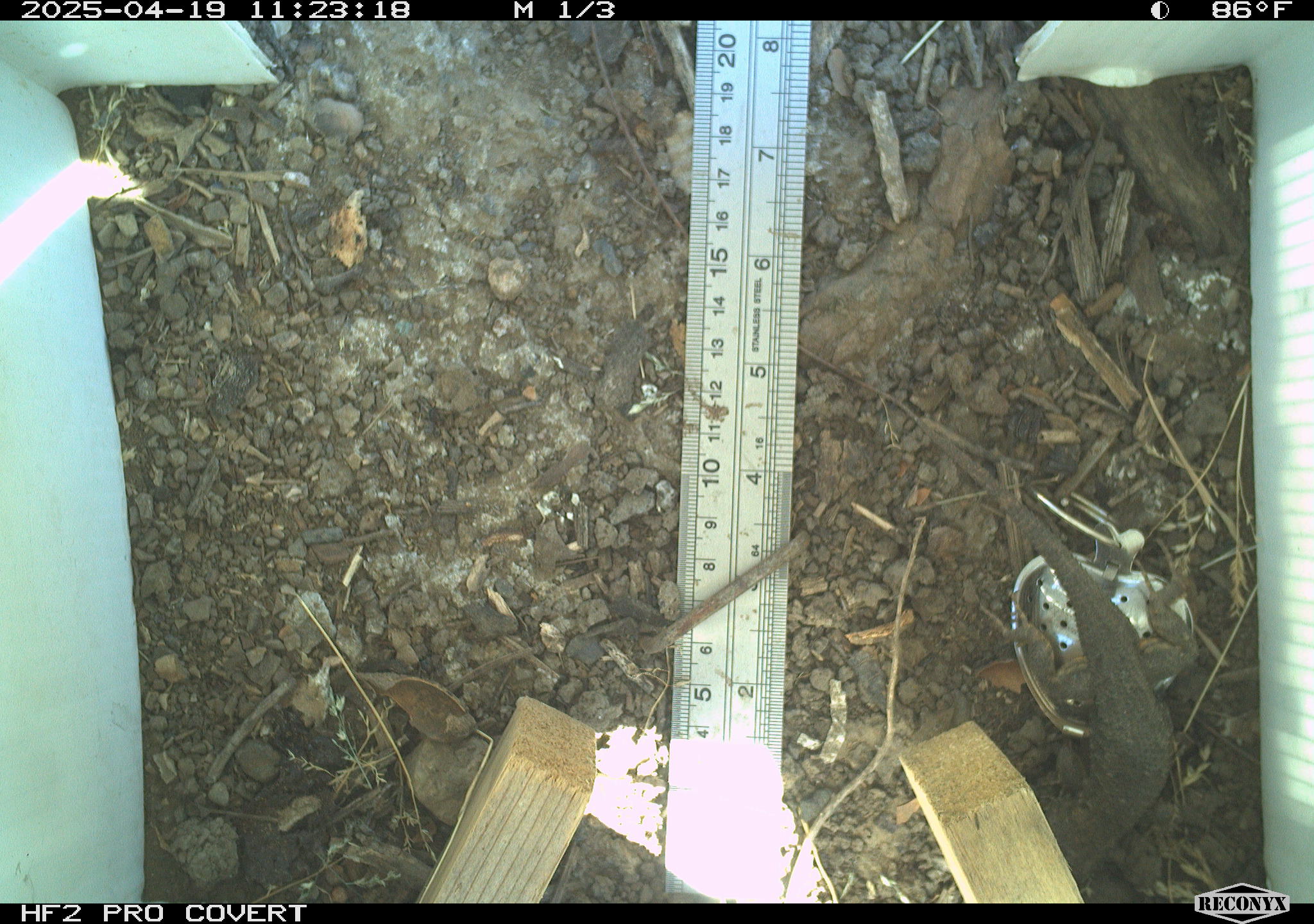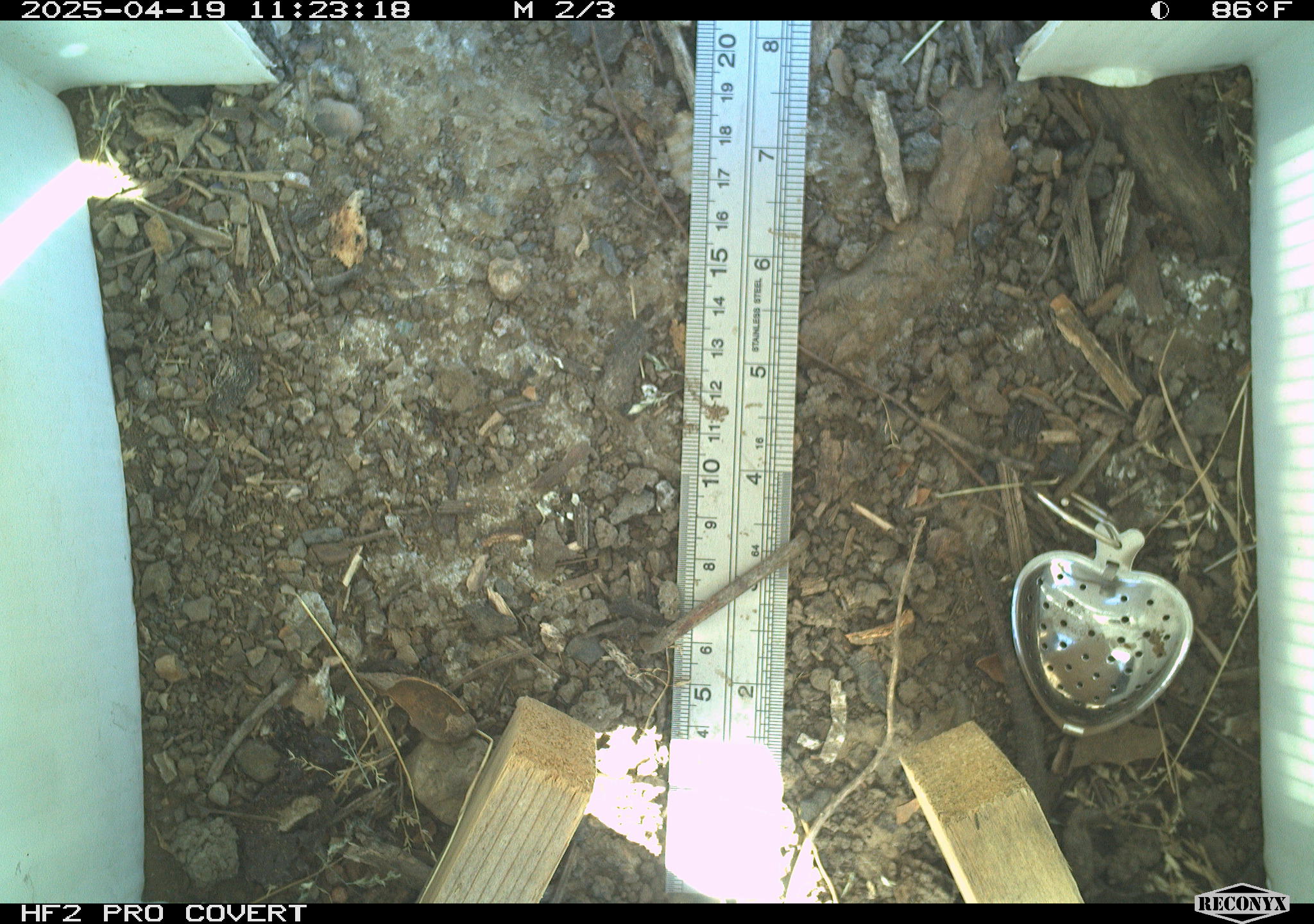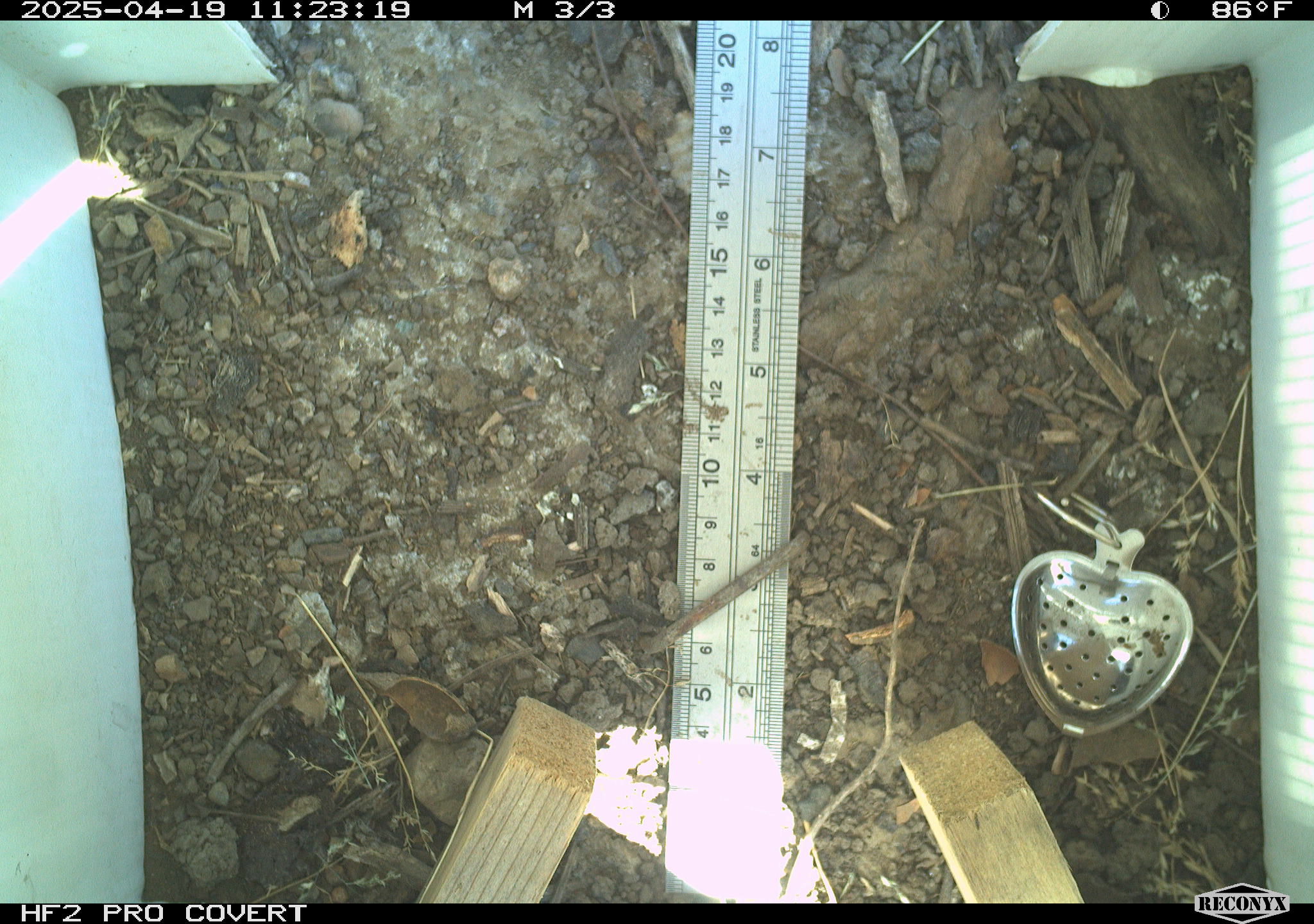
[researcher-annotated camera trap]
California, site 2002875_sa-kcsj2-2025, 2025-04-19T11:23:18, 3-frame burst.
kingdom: Animalia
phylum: Chordata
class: Reptilia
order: Squamata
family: Phrynosomatidae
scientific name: Phrynosomatidae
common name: north american spiny lizards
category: sceloporus/uta species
Sceloporus/uta species (north american spiny lizards) (Phrynosomatidae).